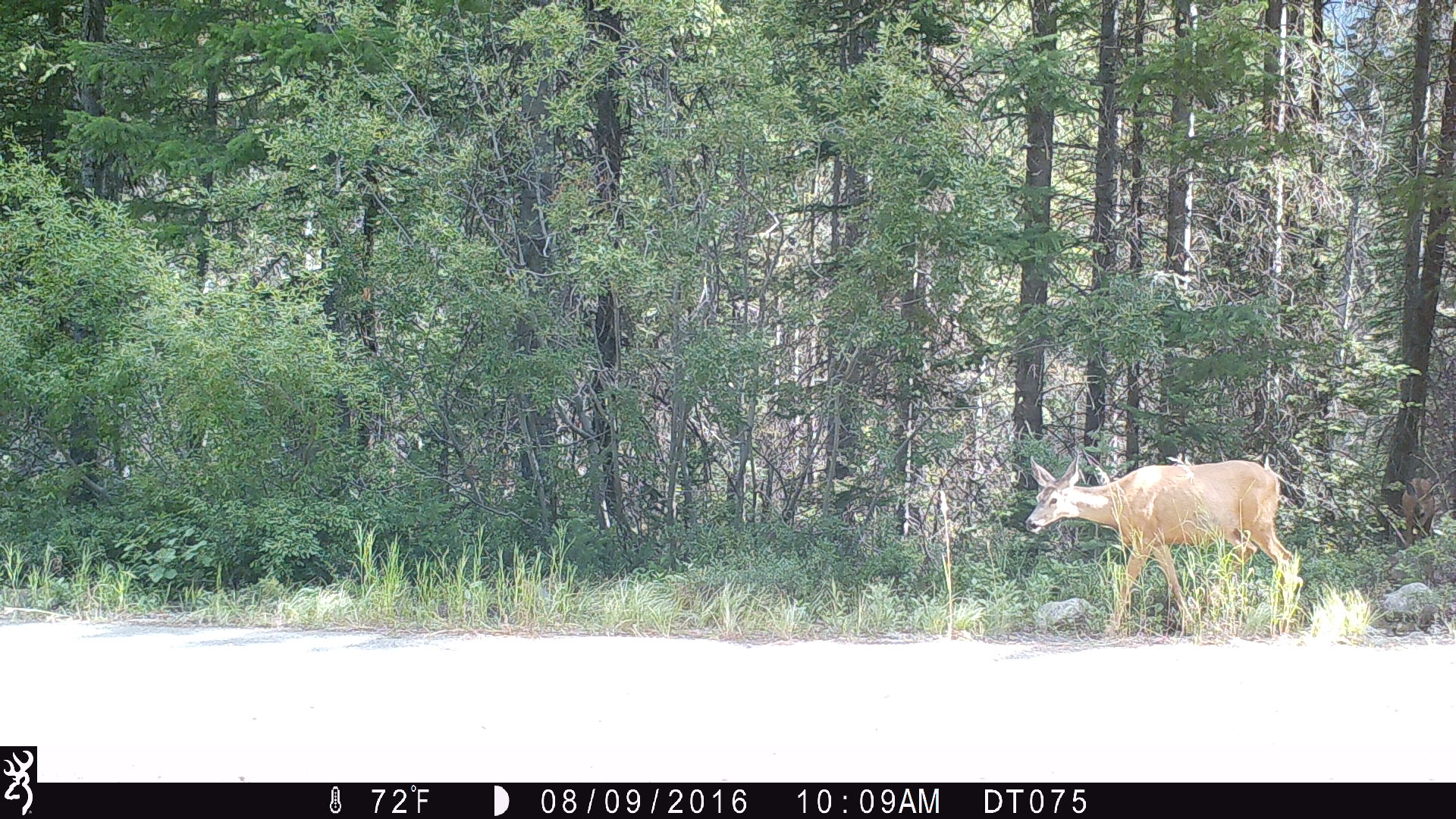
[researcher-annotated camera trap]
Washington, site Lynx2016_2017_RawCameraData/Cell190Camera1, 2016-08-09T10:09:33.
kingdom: Animalia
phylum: Chordata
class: Mammalia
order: Artiodactyla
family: Cervidae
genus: Odocoileus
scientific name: Odocoileus hemionus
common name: mule deer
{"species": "Odocoileus hemionus (mule deer)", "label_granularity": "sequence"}